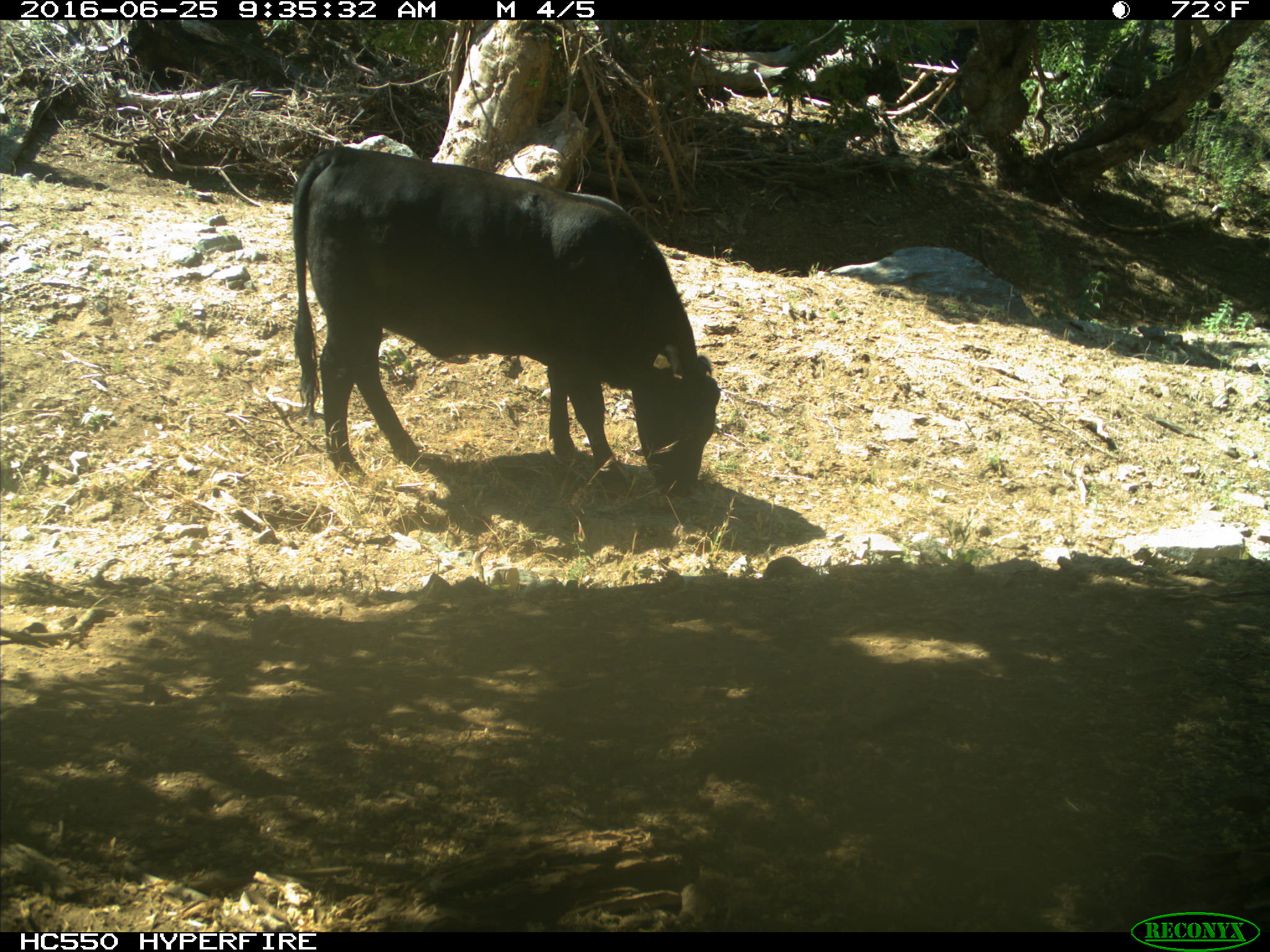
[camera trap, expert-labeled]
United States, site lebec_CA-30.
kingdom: Animalia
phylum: Chordata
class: Mammalia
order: Artiodactyla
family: Bovidae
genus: Bos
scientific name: Bos taurus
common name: domestic cow